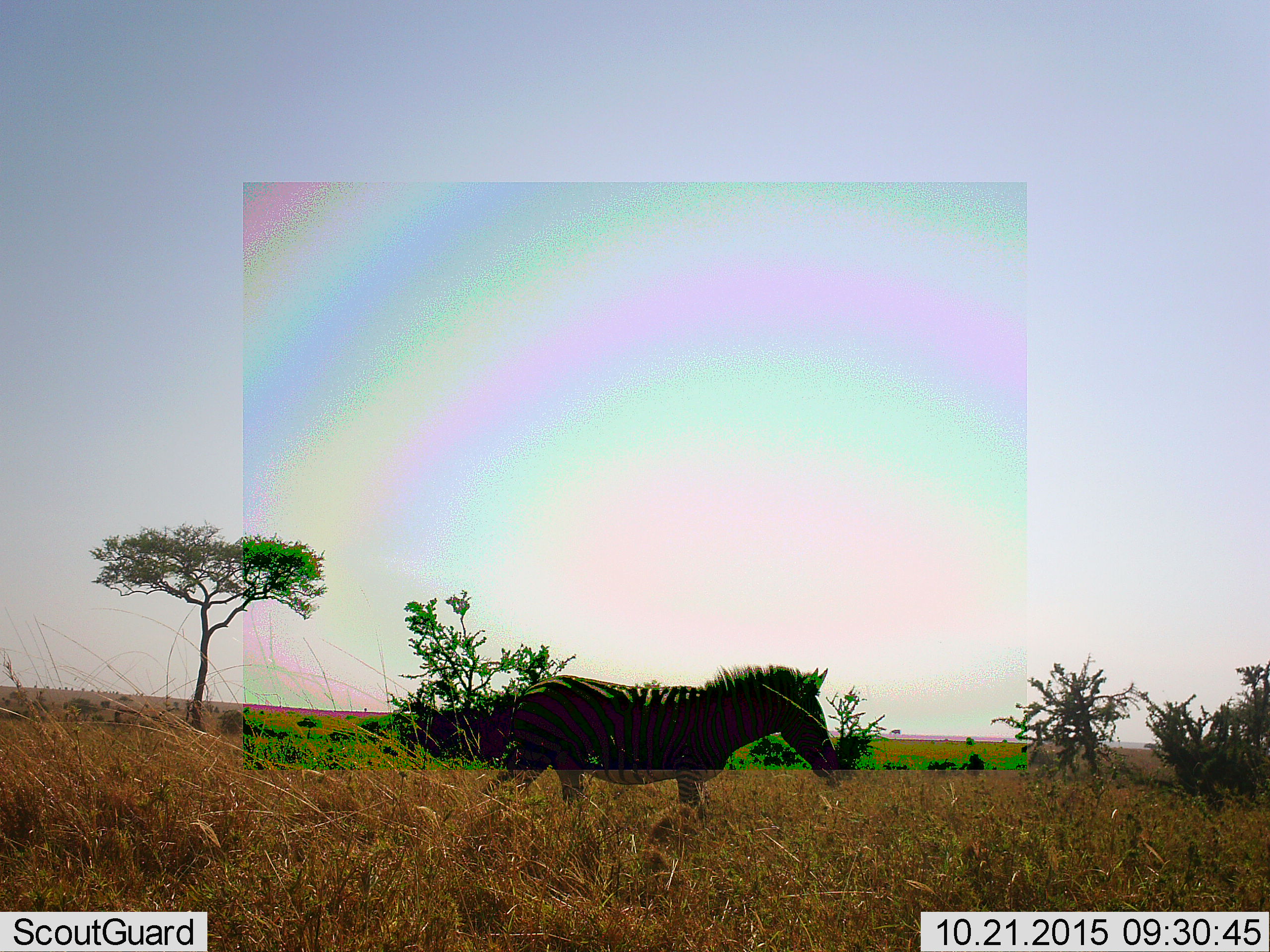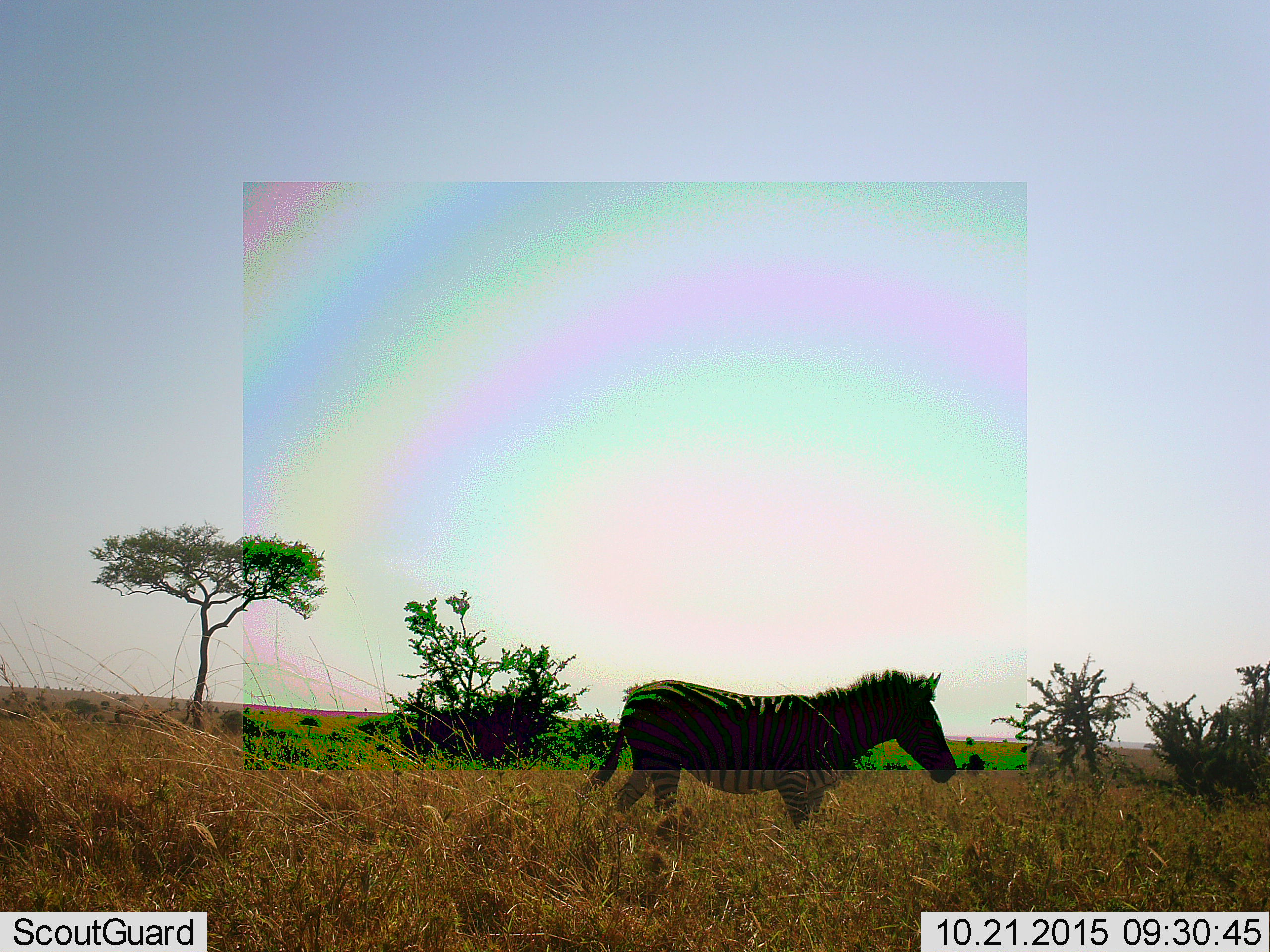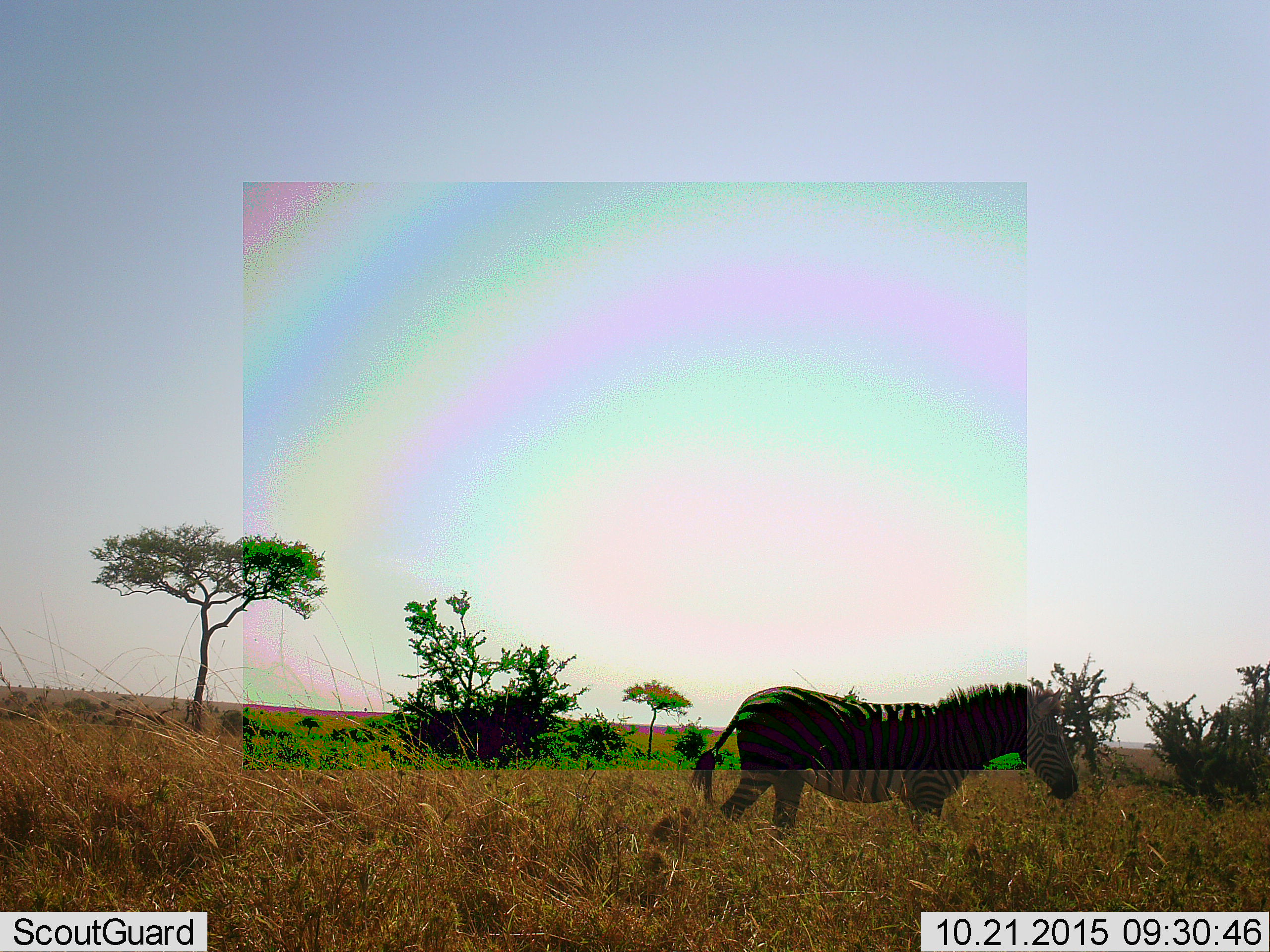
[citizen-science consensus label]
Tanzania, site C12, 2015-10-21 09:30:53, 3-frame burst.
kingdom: Animalia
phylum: Chordata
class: Mammalia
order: Perissodactyla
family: Equidae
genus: Equus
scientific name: Equus quagga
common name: plains zebra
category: zebra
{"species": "zebra (plains zebra) (Equus quagga)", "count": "1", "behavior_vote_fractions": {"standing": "25%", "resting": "0%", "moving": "75%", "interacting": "0%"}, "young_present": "0%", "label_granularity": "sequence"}